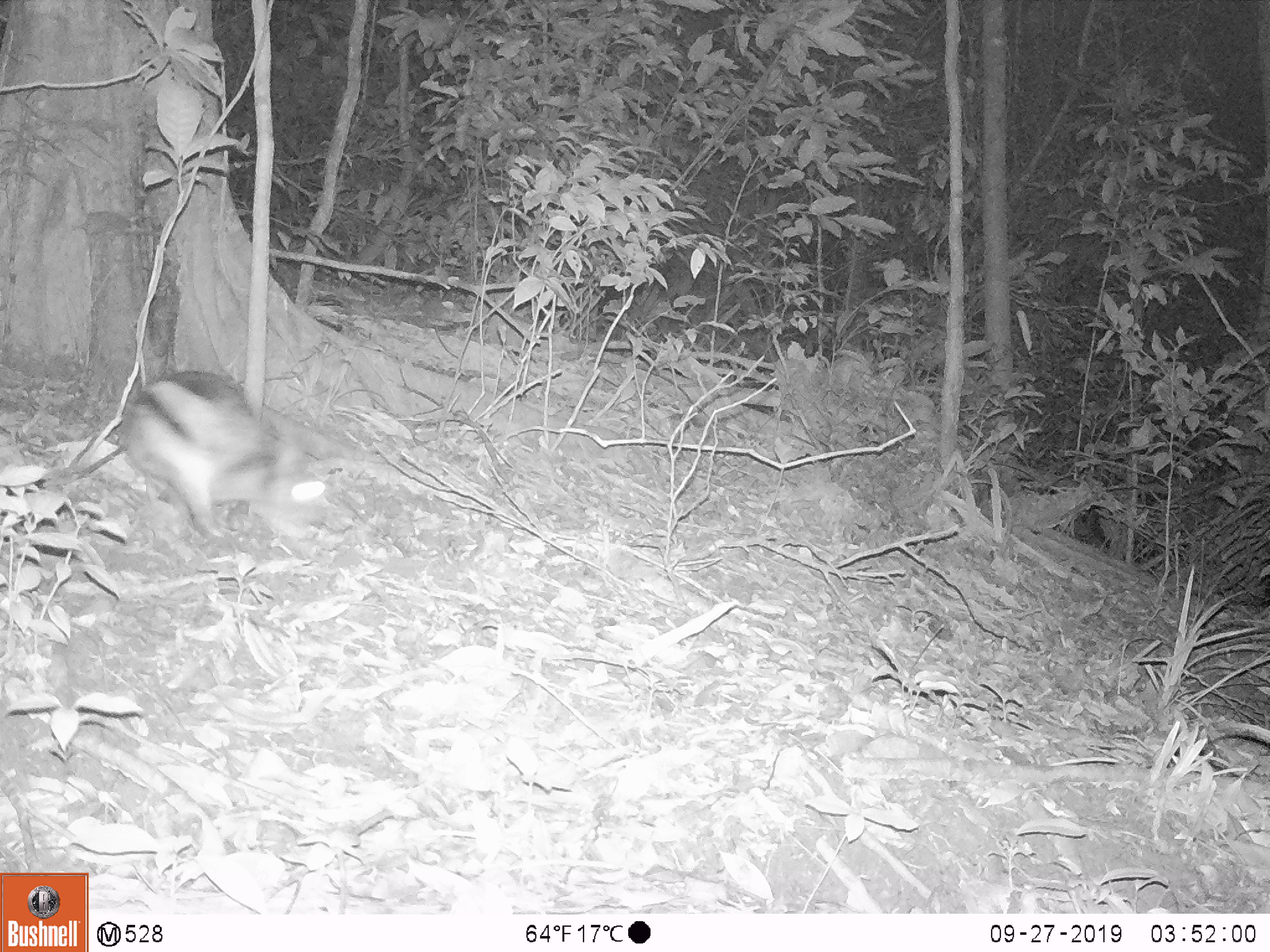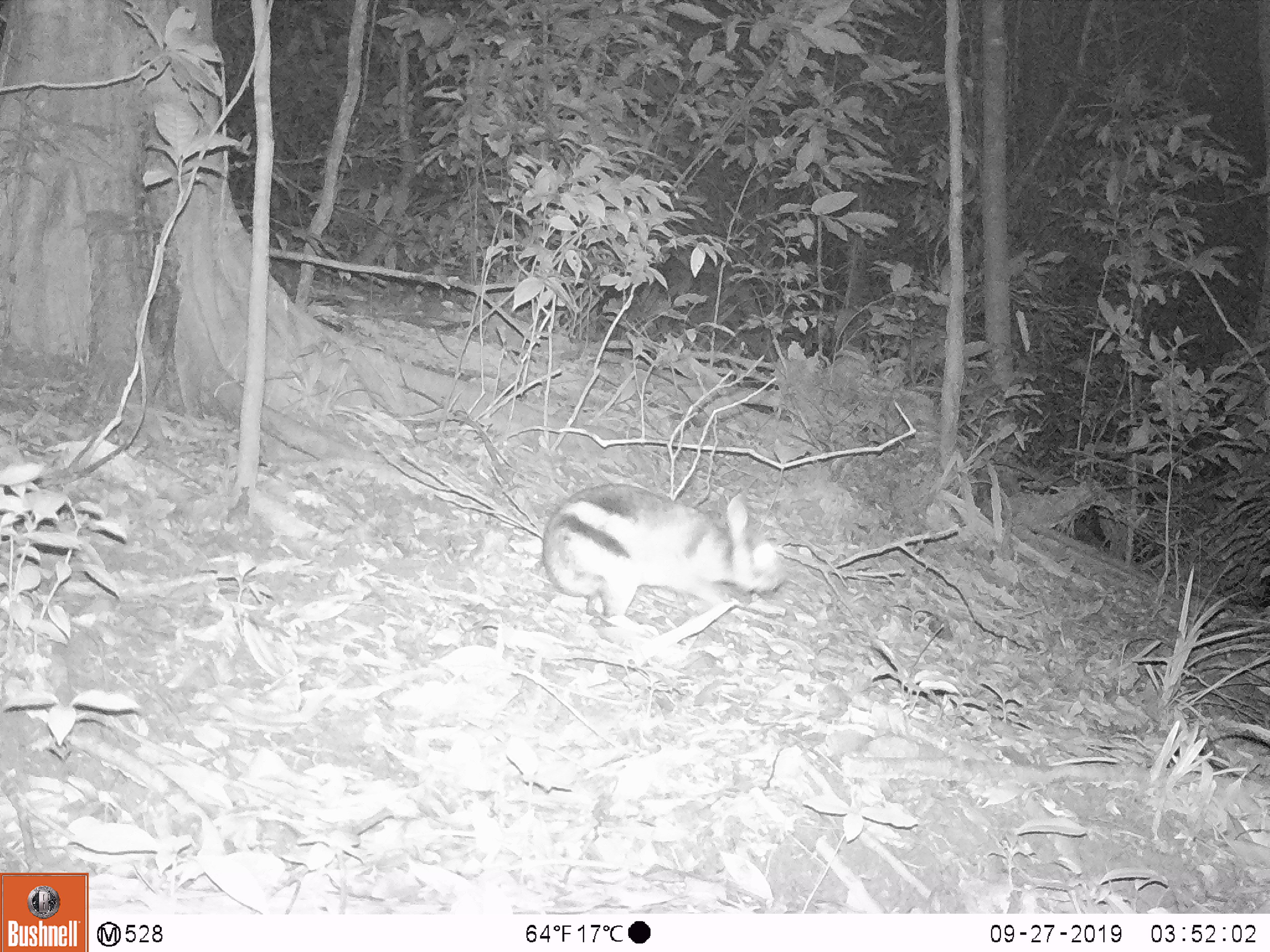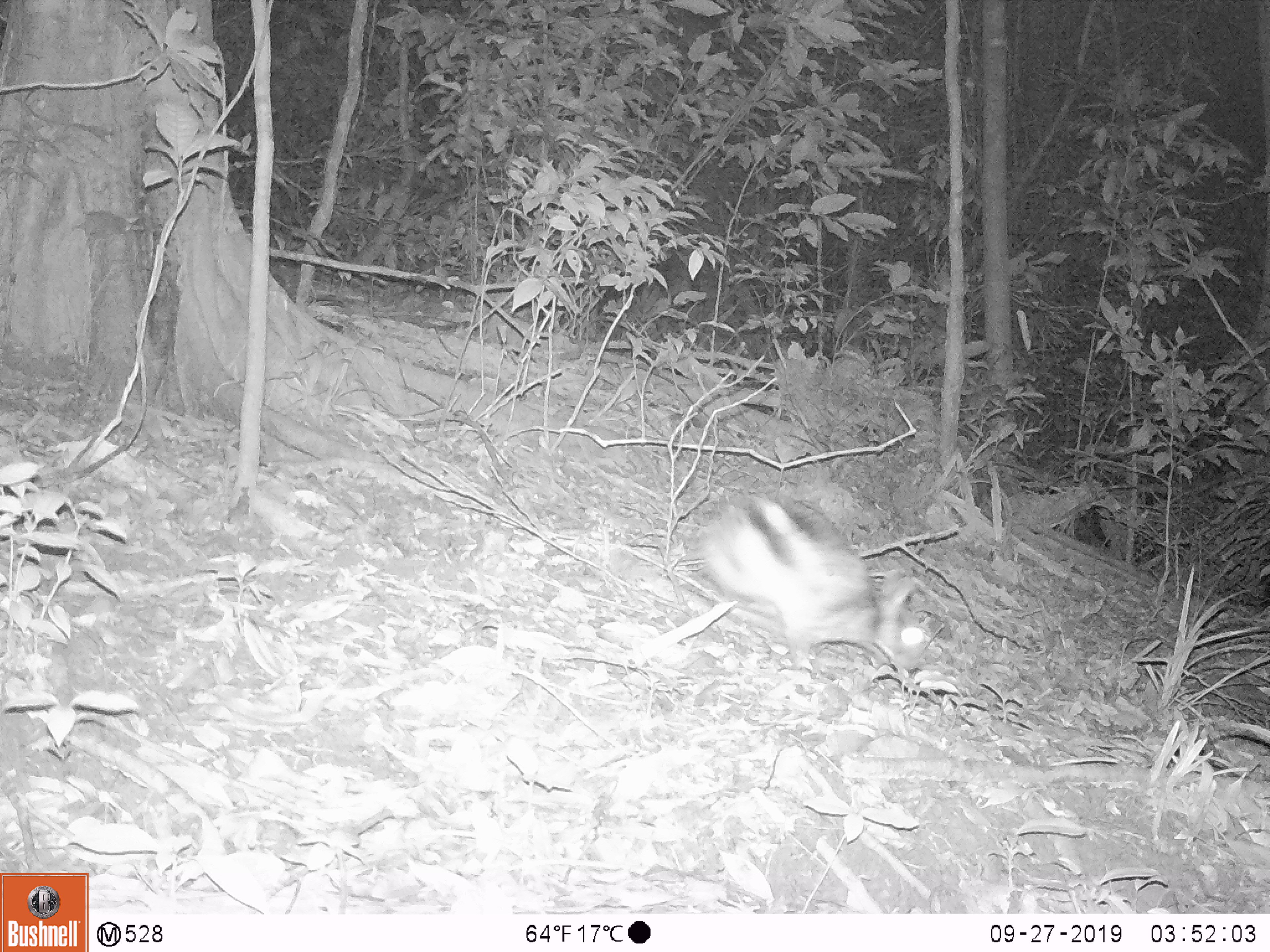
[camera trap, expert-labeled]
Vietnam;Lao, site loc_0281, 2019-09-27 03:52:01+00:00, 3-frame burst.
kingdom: Animalia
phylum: Chordata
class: Mammalia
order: Lagomorpha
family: Leporidae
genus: Nesolagus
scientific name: Nesolagus timminsi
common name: annamite striped rabbit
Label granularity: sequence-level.